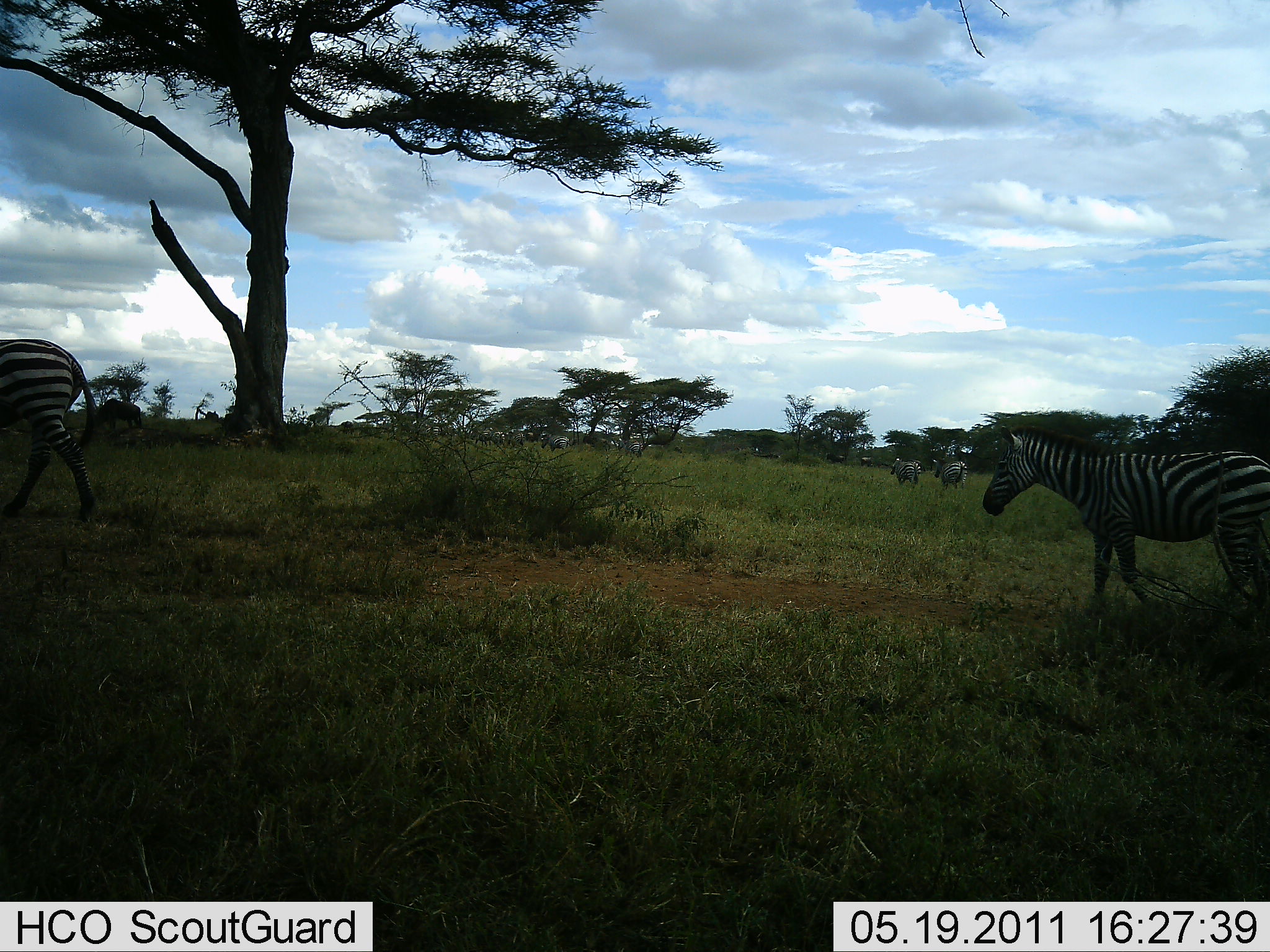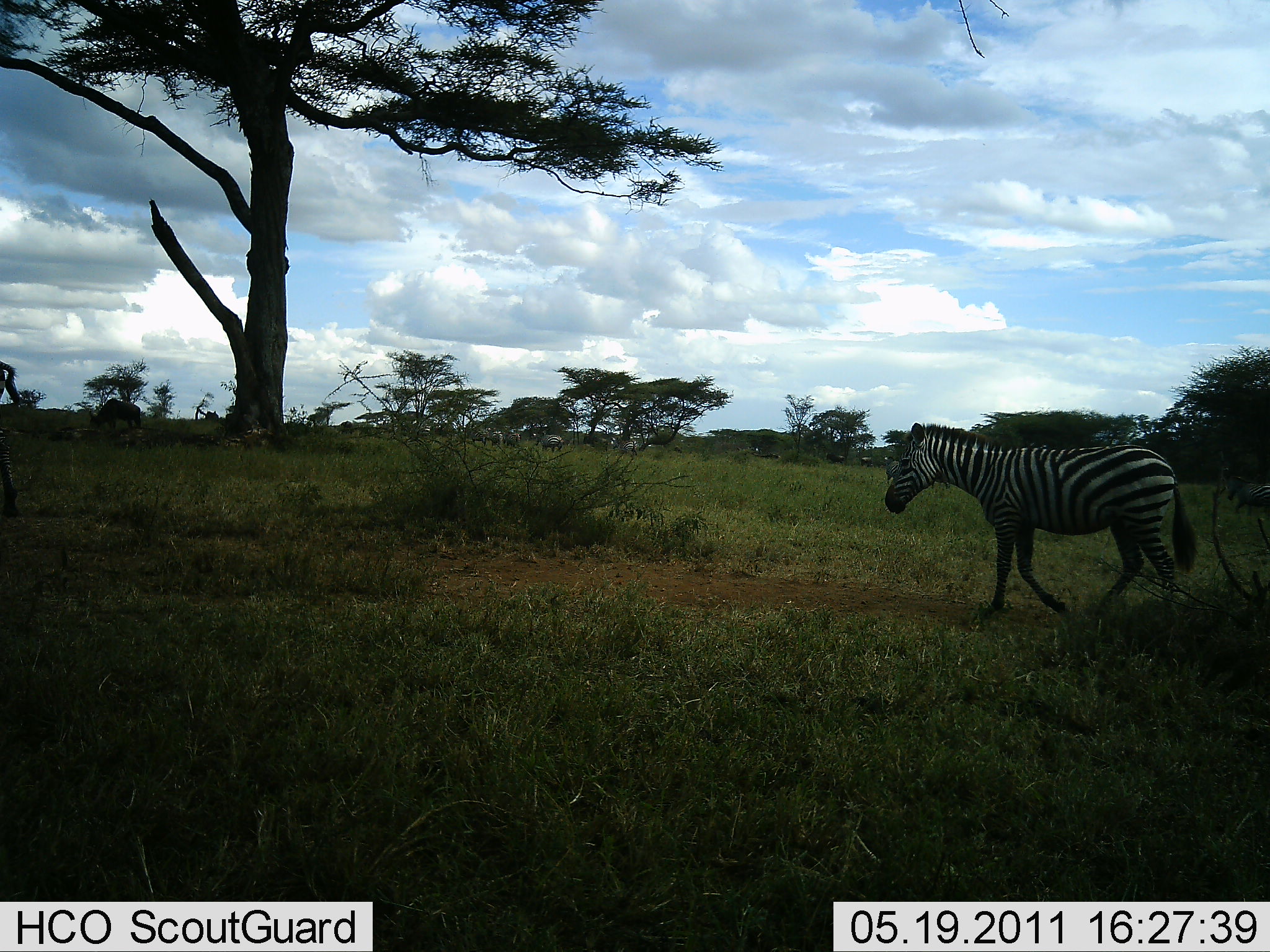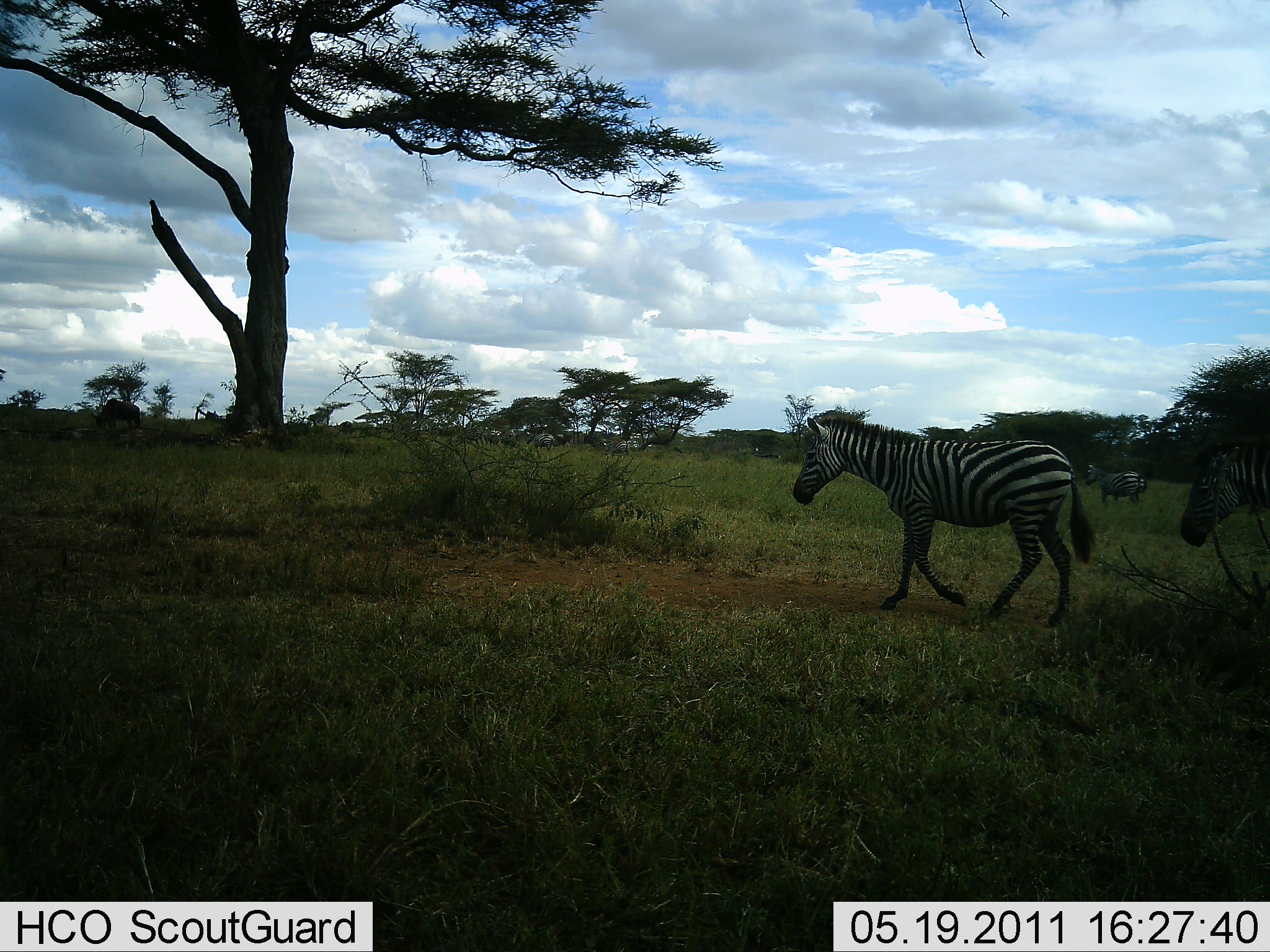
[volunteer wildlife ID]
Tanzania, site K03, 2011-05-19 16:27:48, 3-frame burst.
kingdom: Animalia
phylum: Chordata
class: Mammalia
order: Perissodactyla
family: Equidae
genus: Equus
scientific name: Equus quagga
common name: plains zebra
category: zebra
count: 6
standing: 10%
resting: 0%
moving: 90%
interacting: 0%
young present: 0%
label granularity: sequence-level